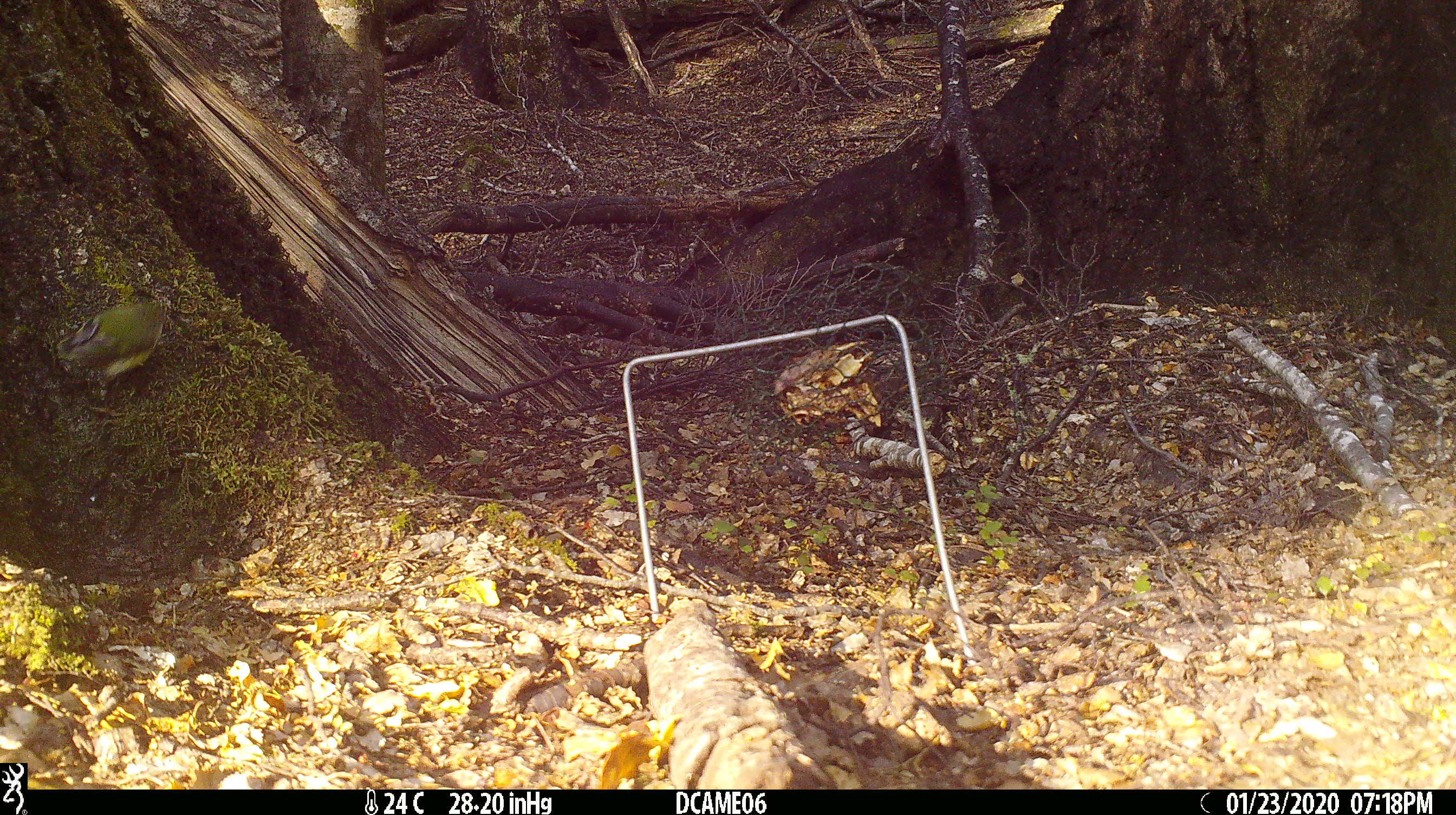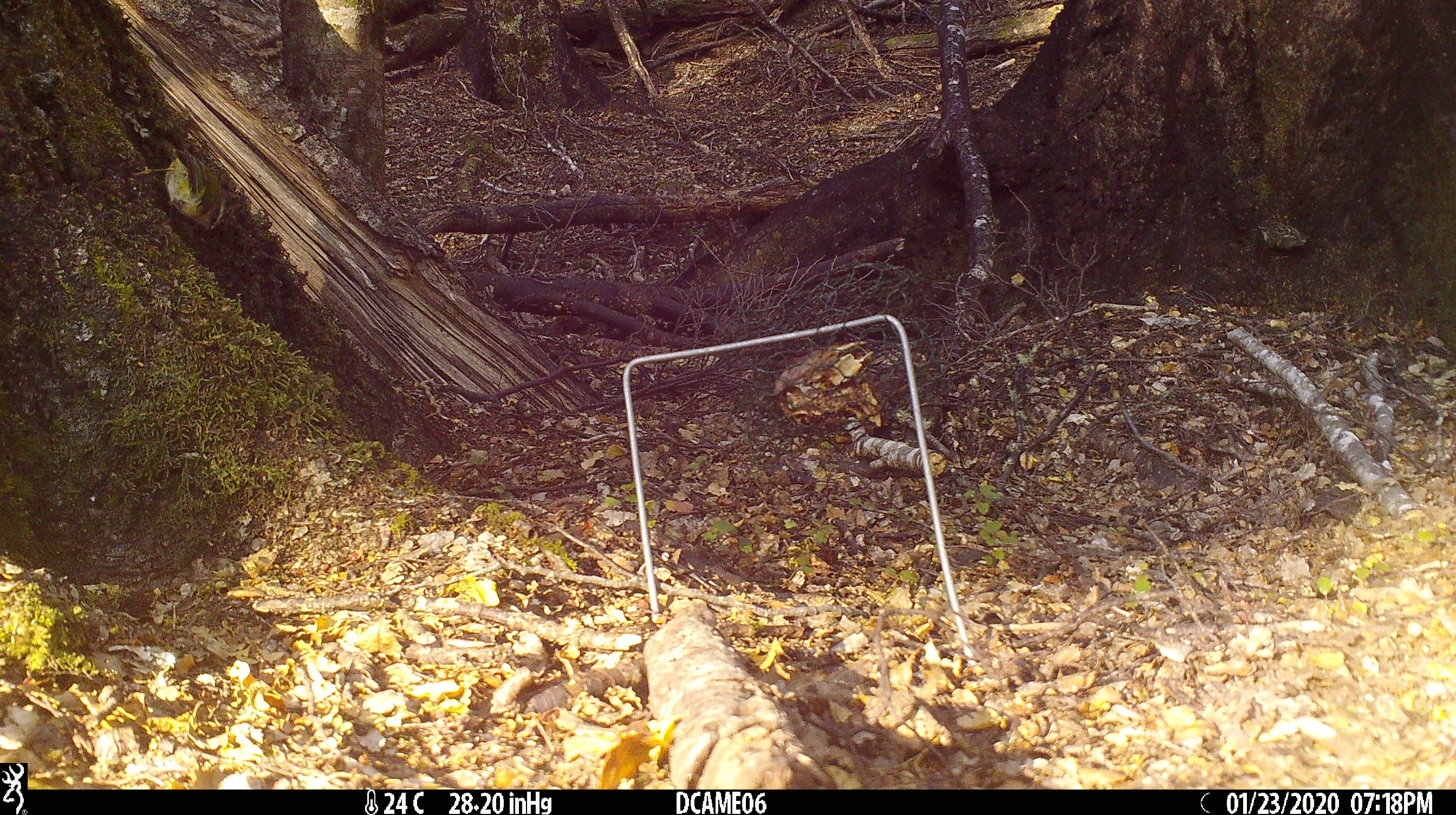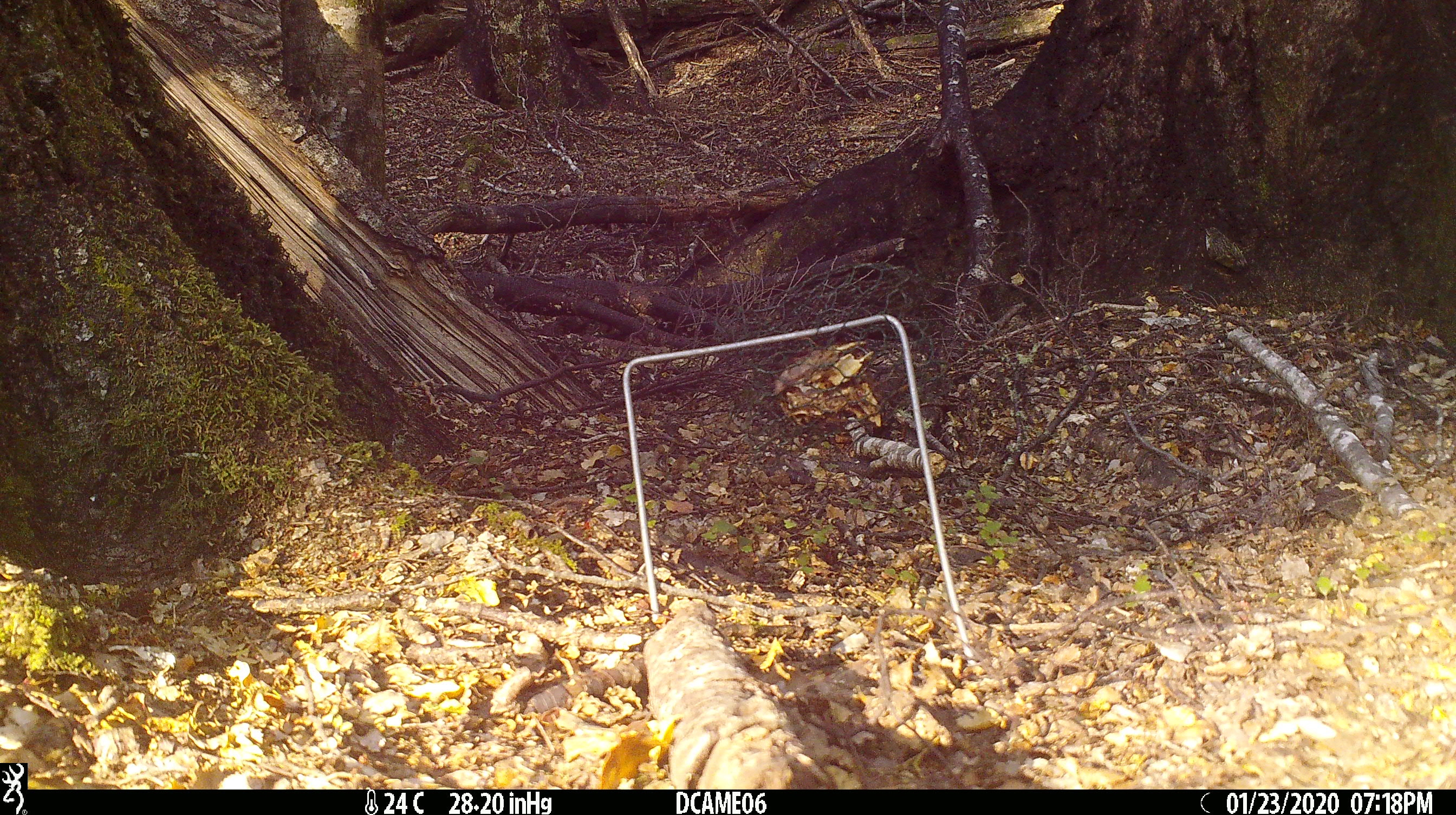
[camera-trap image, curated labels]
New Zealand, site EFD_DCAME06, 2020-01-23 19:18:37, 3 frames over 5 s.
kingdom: Animalia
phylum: Chordata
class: Aves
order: Passeriformes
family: Acanthisittidae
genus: Acanthisitta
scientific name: Acanthisitta chloris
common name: rifleman